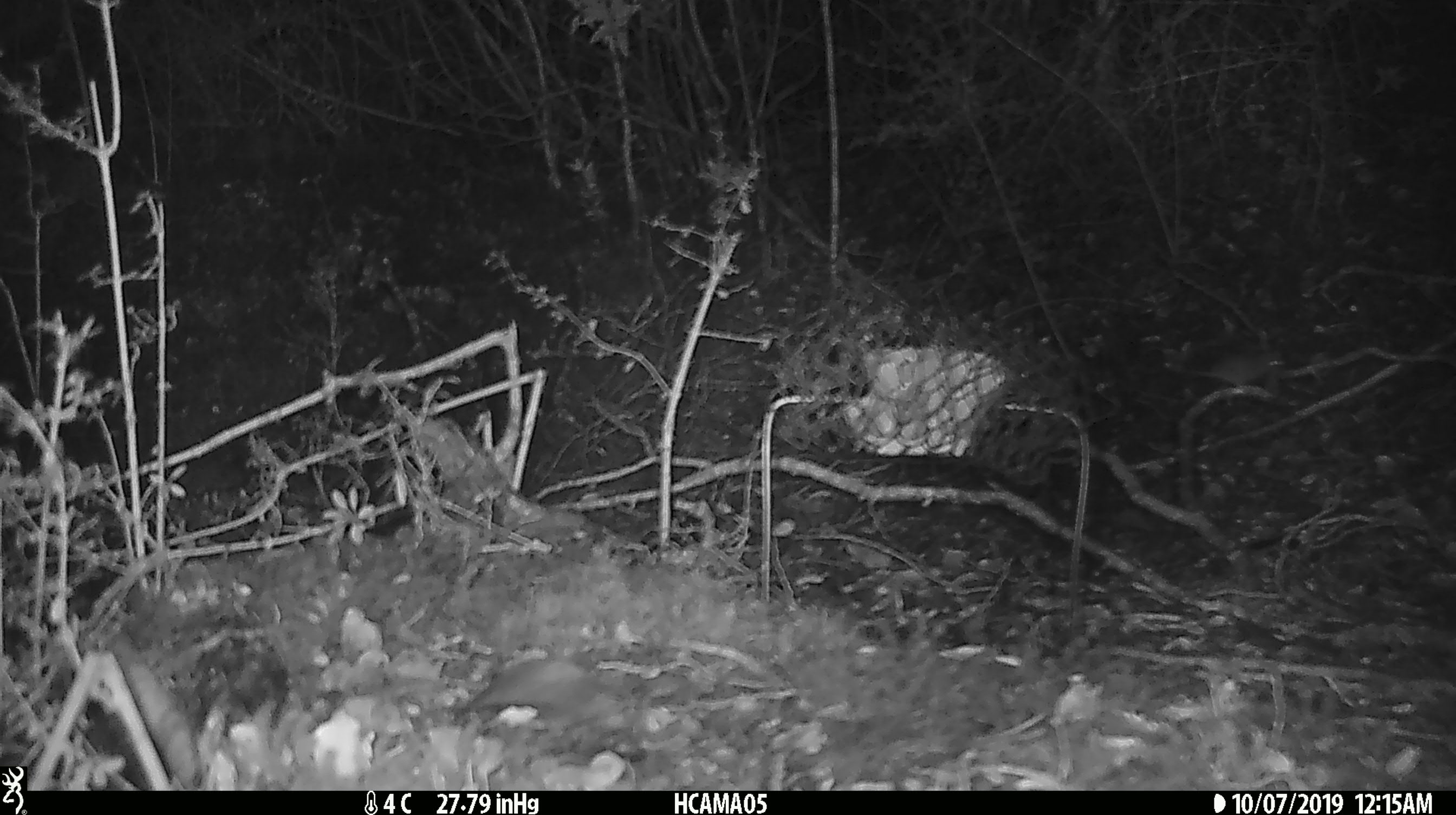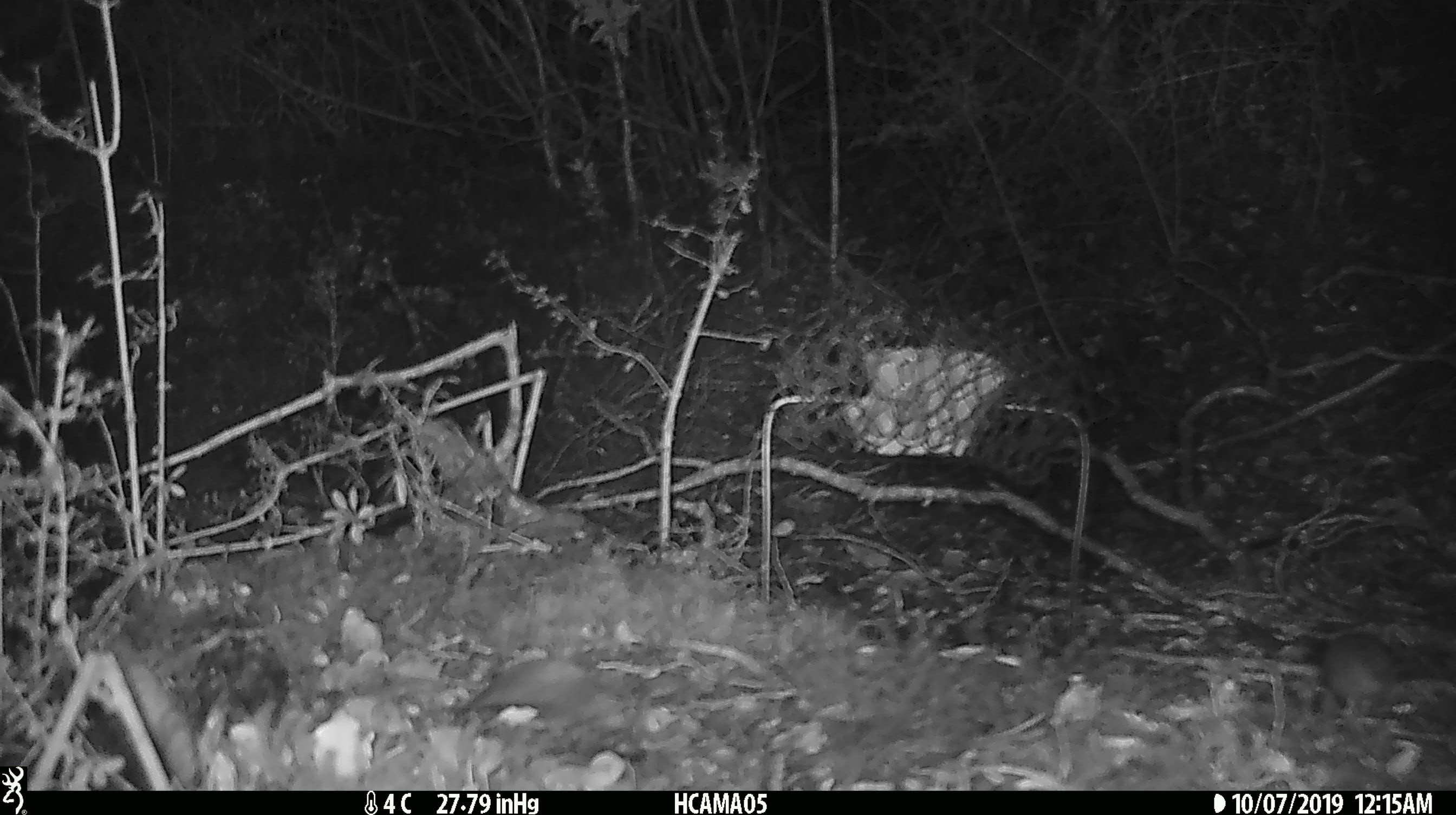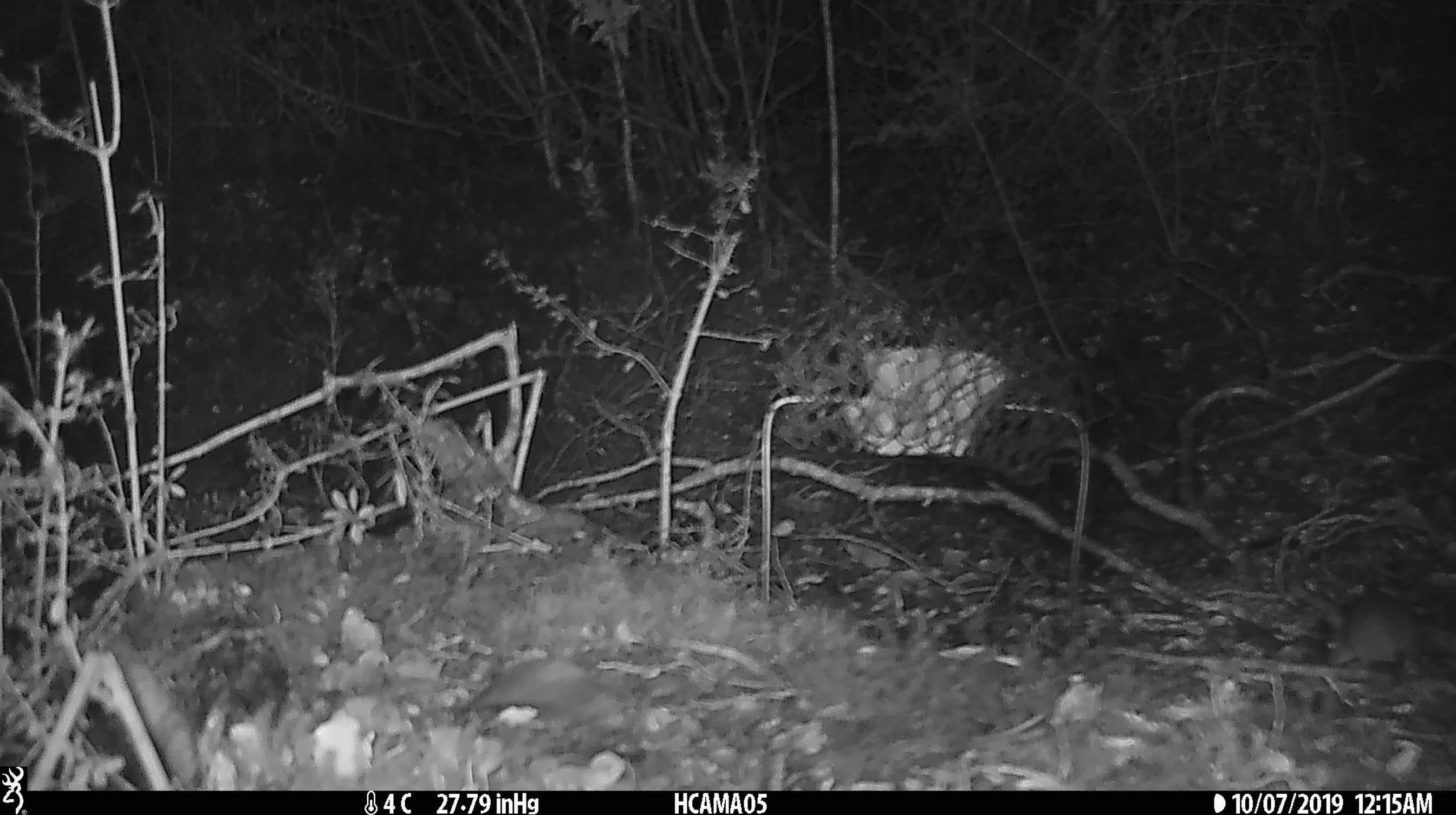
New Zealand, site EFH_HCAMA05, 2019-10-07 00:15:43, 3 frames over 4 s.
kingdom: Animalia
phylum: Chordata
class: Mammalia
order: Rodentia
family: Muridae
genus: Mus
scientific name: Mus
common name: mouse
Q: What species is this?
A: Mouse (Mus).